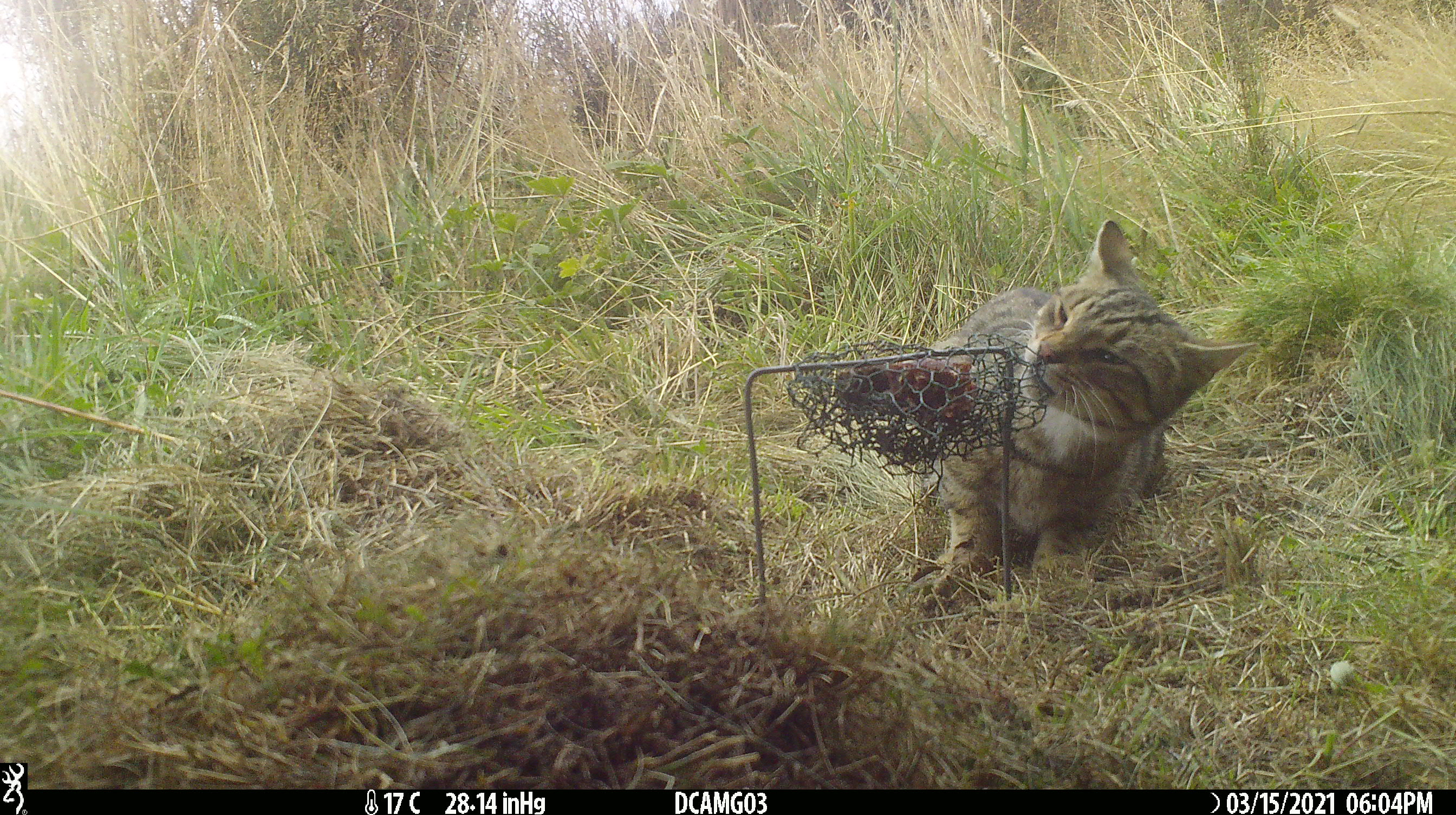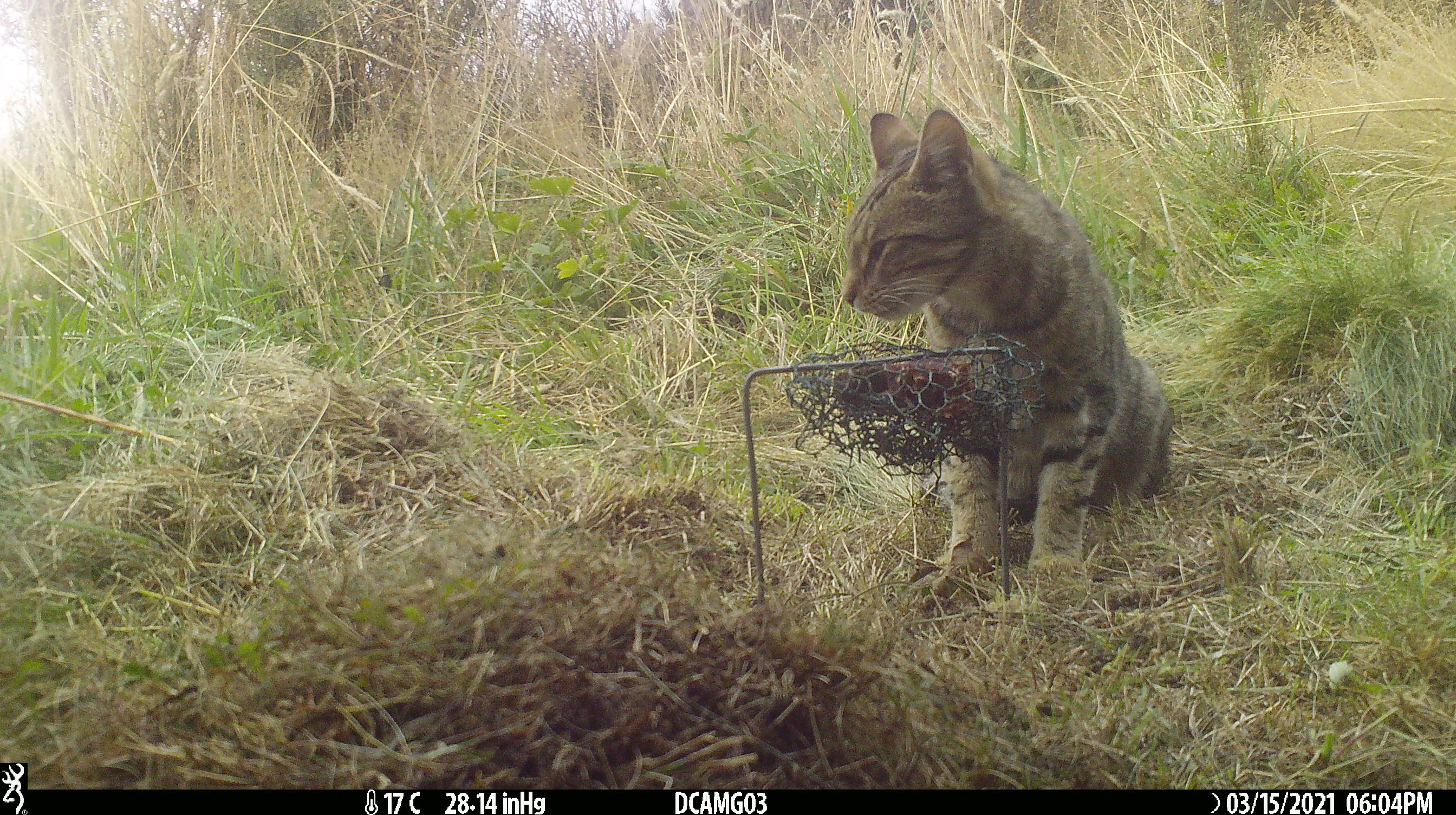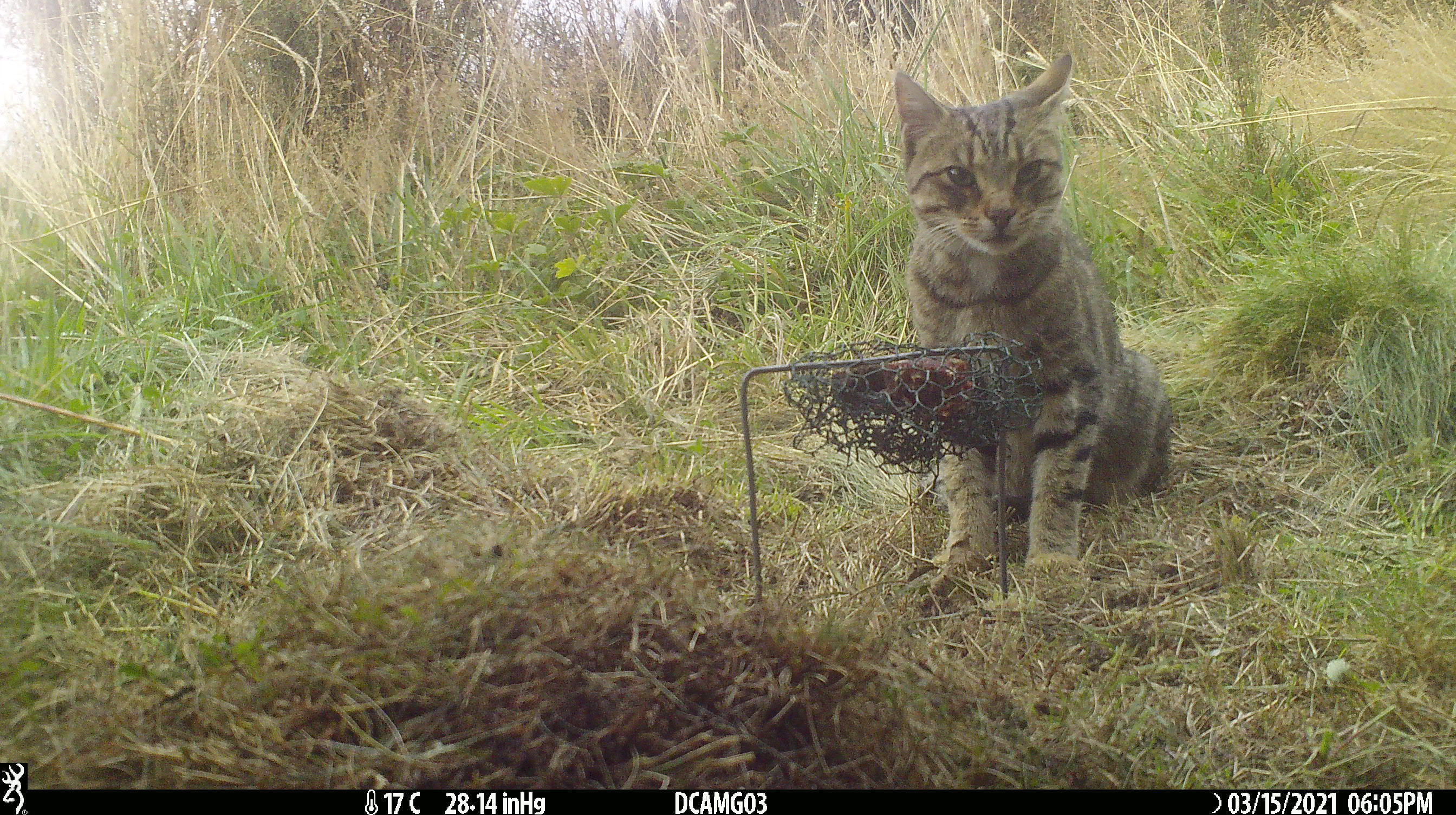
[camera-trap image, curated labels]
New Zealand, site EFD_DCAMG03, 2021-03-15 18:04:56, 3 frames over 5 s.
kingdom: Animalia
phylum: Chordata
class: Mammalia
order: Carnivora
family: Felidae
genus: Felis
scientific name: Felis catus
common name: domestic cat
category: cat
Cat (domestic cat) (Felis catus).